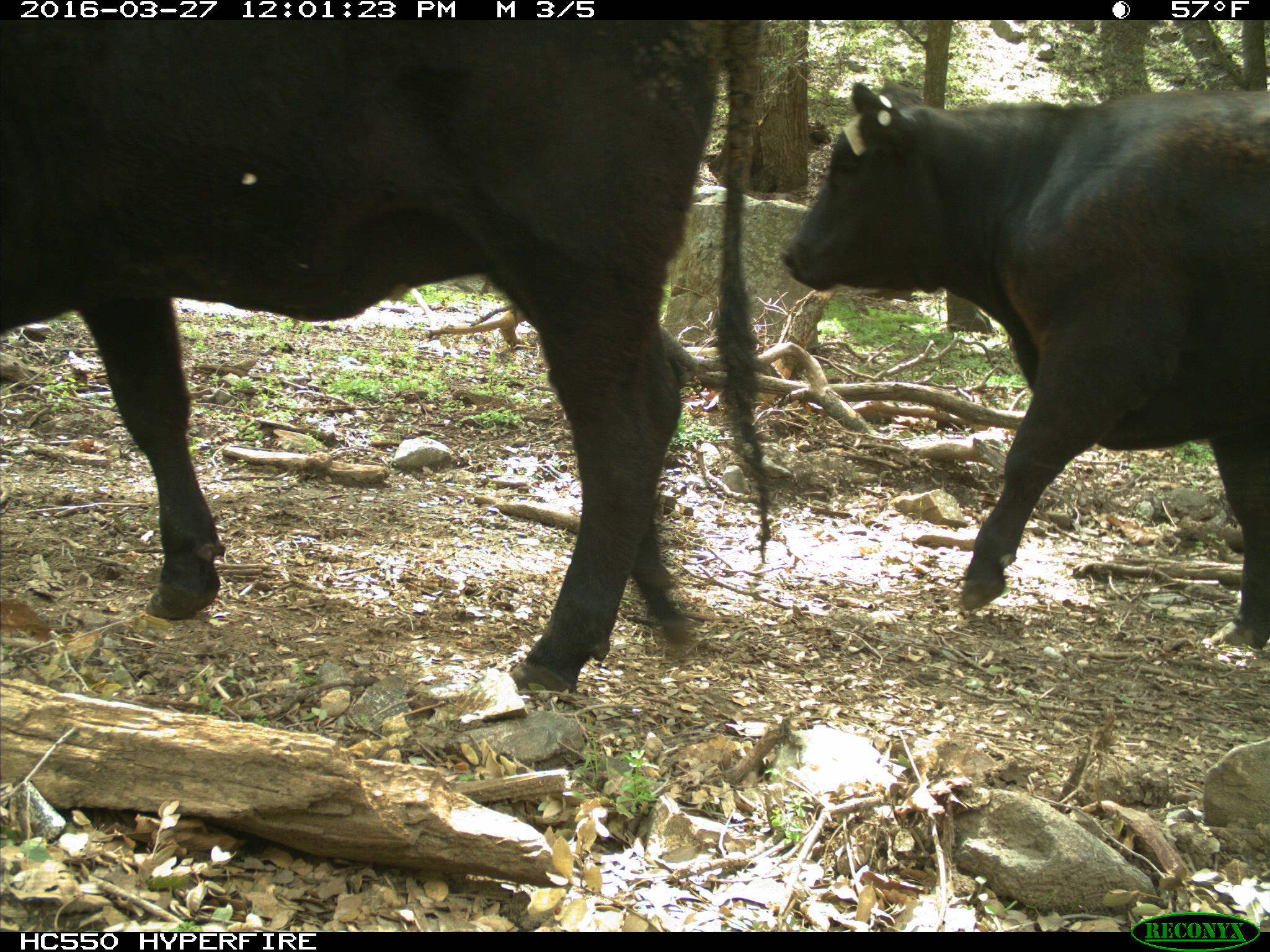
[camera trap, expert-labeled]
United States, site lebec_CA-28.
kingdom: Animalia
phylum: Chordata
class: Mammalia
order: Artiodactyla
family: Bovidae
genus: Bos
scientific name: Bos taurus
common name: domestic cow